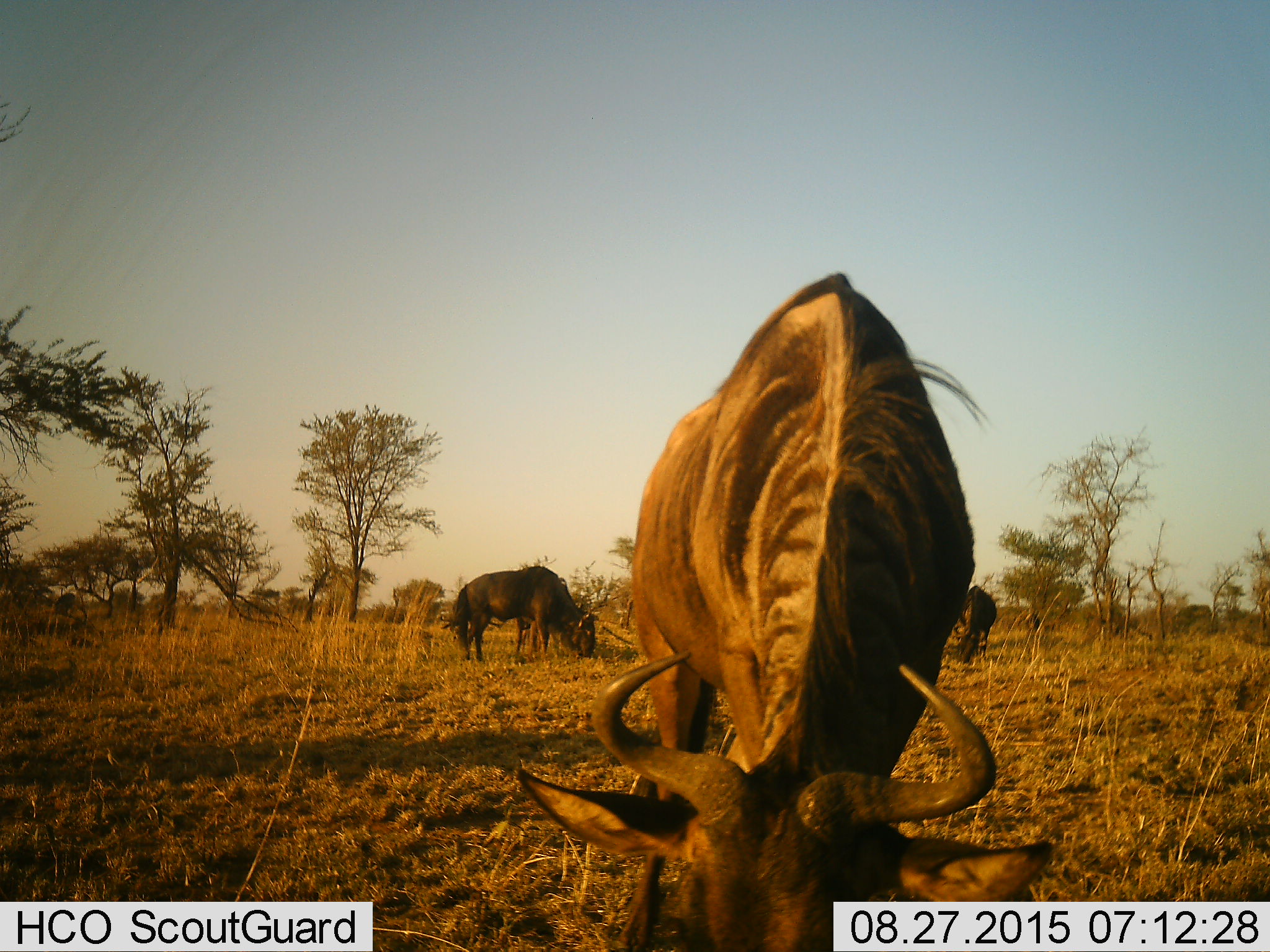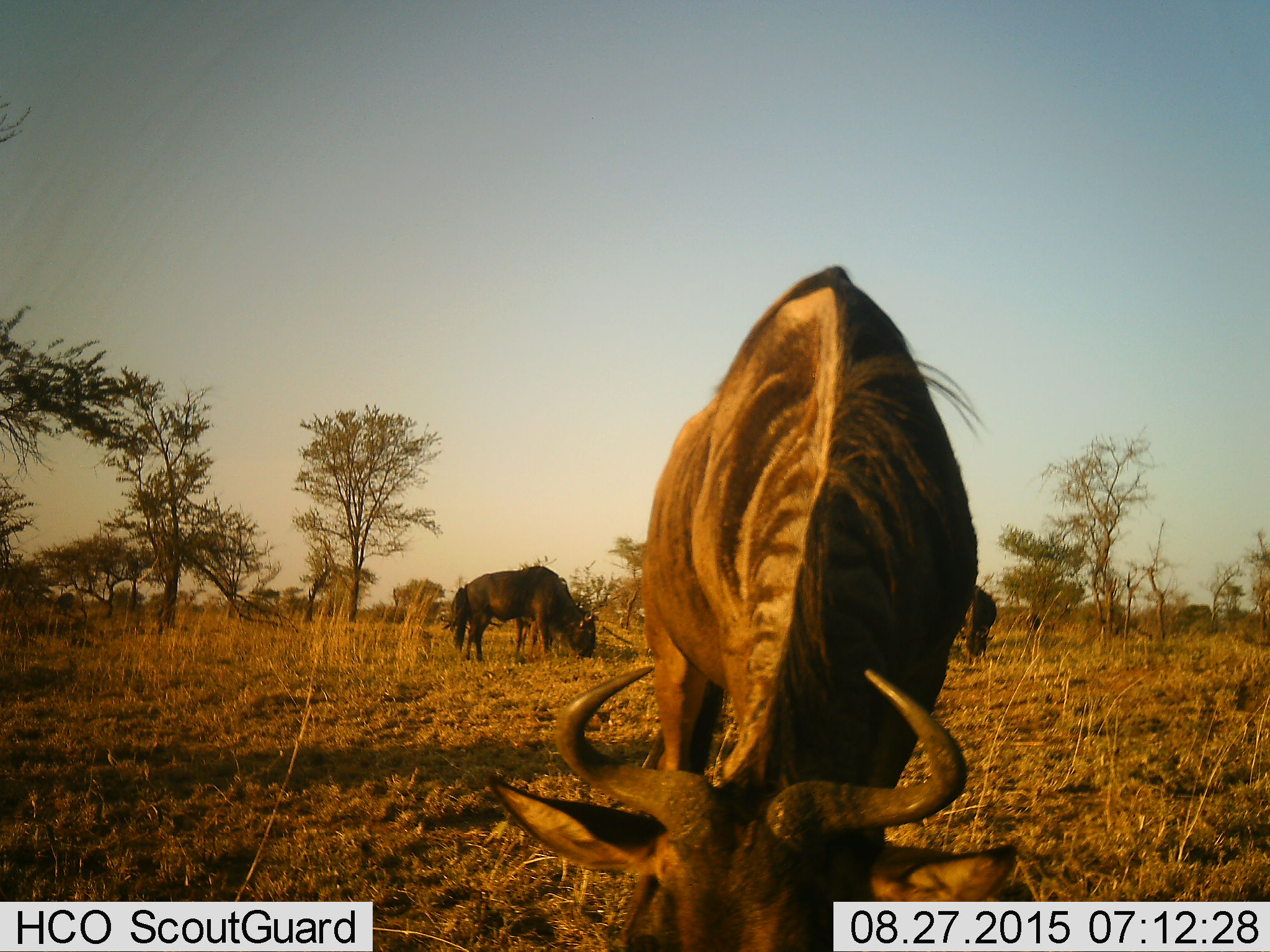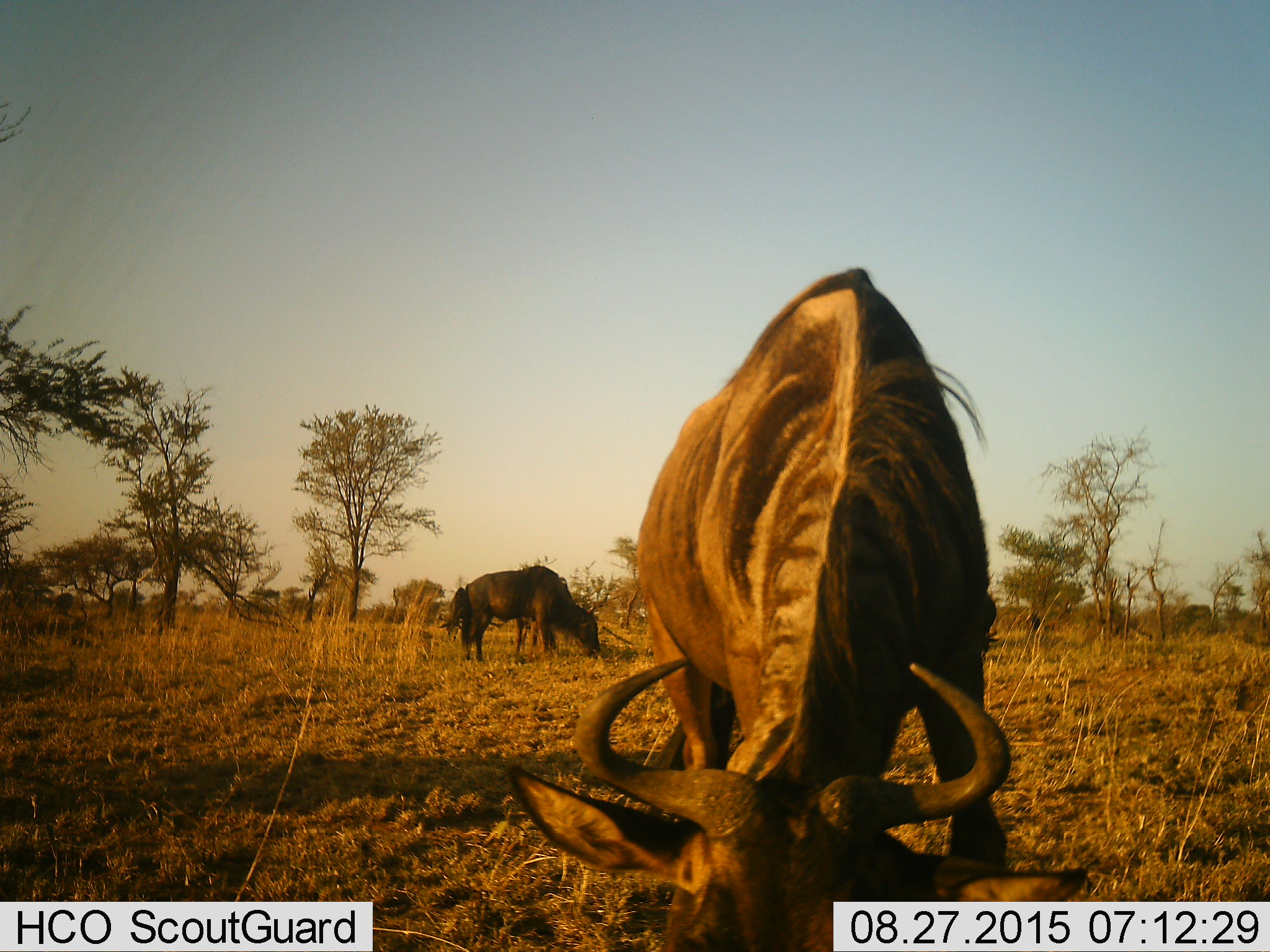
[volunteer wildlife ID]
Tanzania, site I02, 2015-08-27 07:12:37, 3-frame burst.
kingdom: Animalia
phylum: Chordata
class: Mammalia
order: Artiodactyla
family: Bovidae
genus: Connochaetes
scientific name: Connochaetes taurinus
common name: blue wildebeest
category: wildebeest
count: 4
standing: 25%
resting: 0%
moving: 0%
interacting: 0%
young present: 12%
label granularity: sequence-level